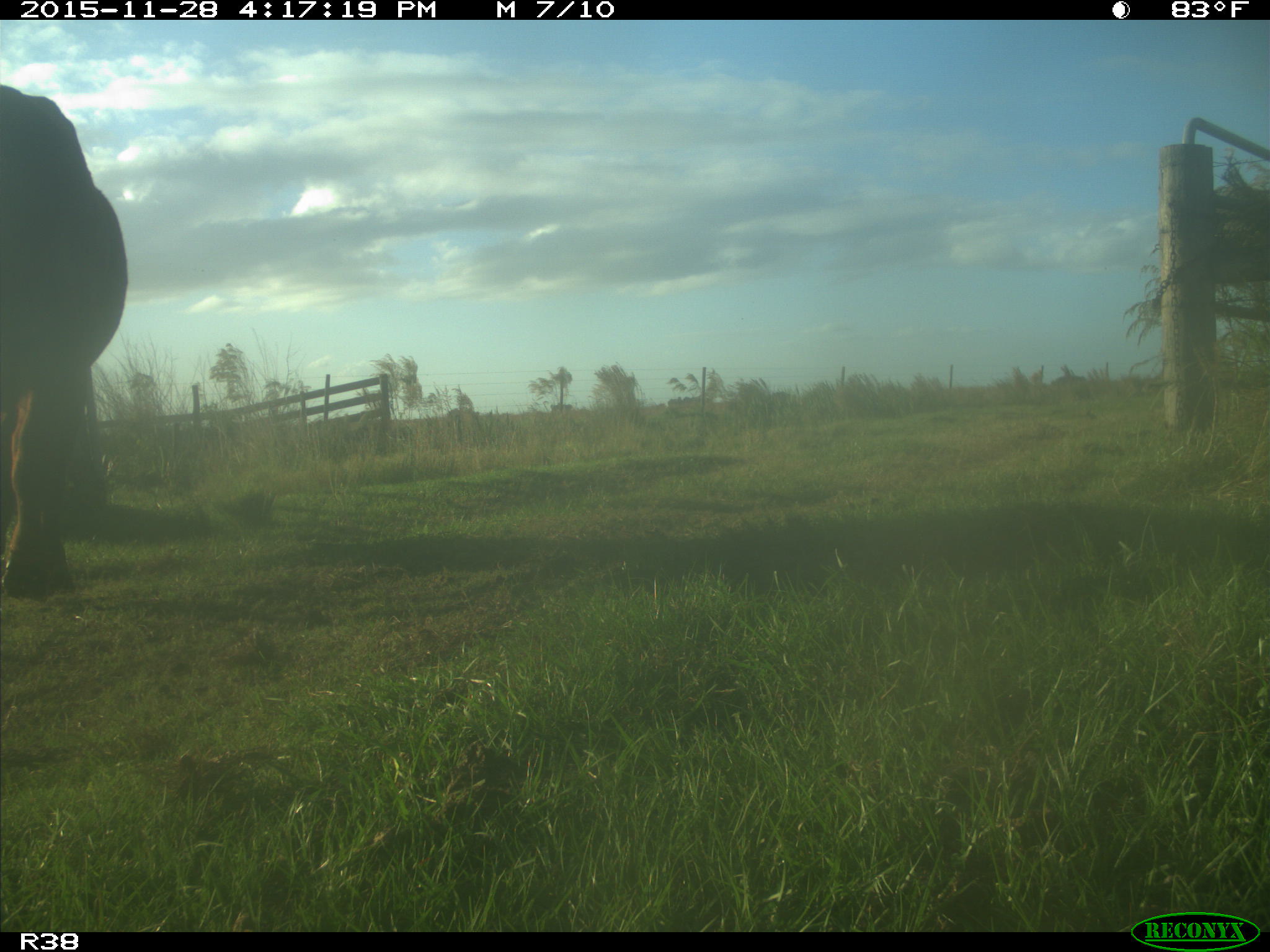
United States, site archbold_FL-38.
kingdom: Animalia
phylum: Chordata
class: Mammalia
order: Artiodactyla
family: Bovidae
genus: Bos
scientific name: Bos taurus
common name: domestic cow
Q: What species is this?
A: Bos taurus (domestic cow).